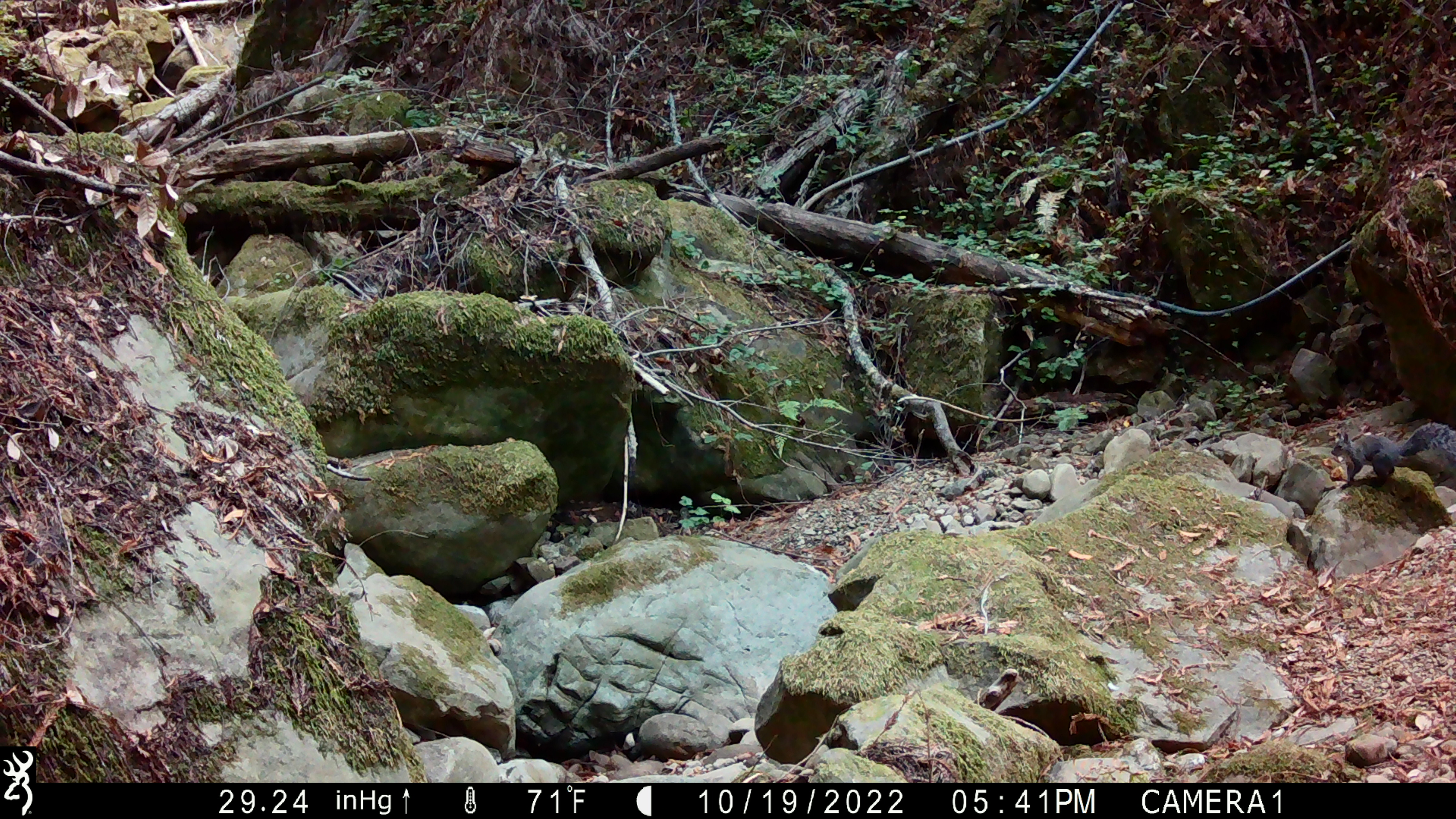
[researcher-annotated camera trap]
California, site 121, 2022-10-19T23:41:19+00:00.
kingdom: Animalia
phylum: Chordata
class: Mammalia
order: Rodentia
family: Sciuridae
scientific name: Sciuridae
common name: squirrel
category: unknown squirrel